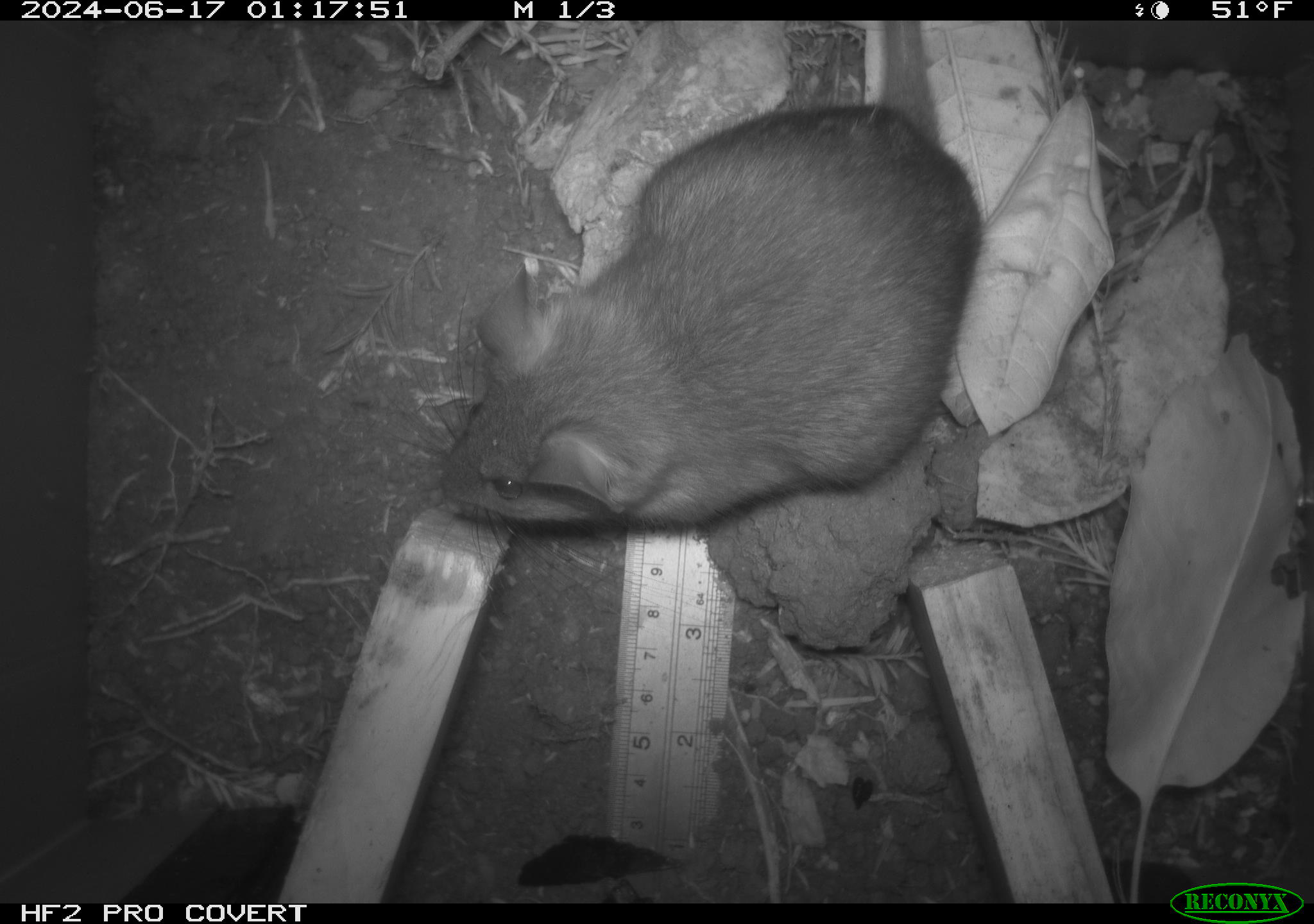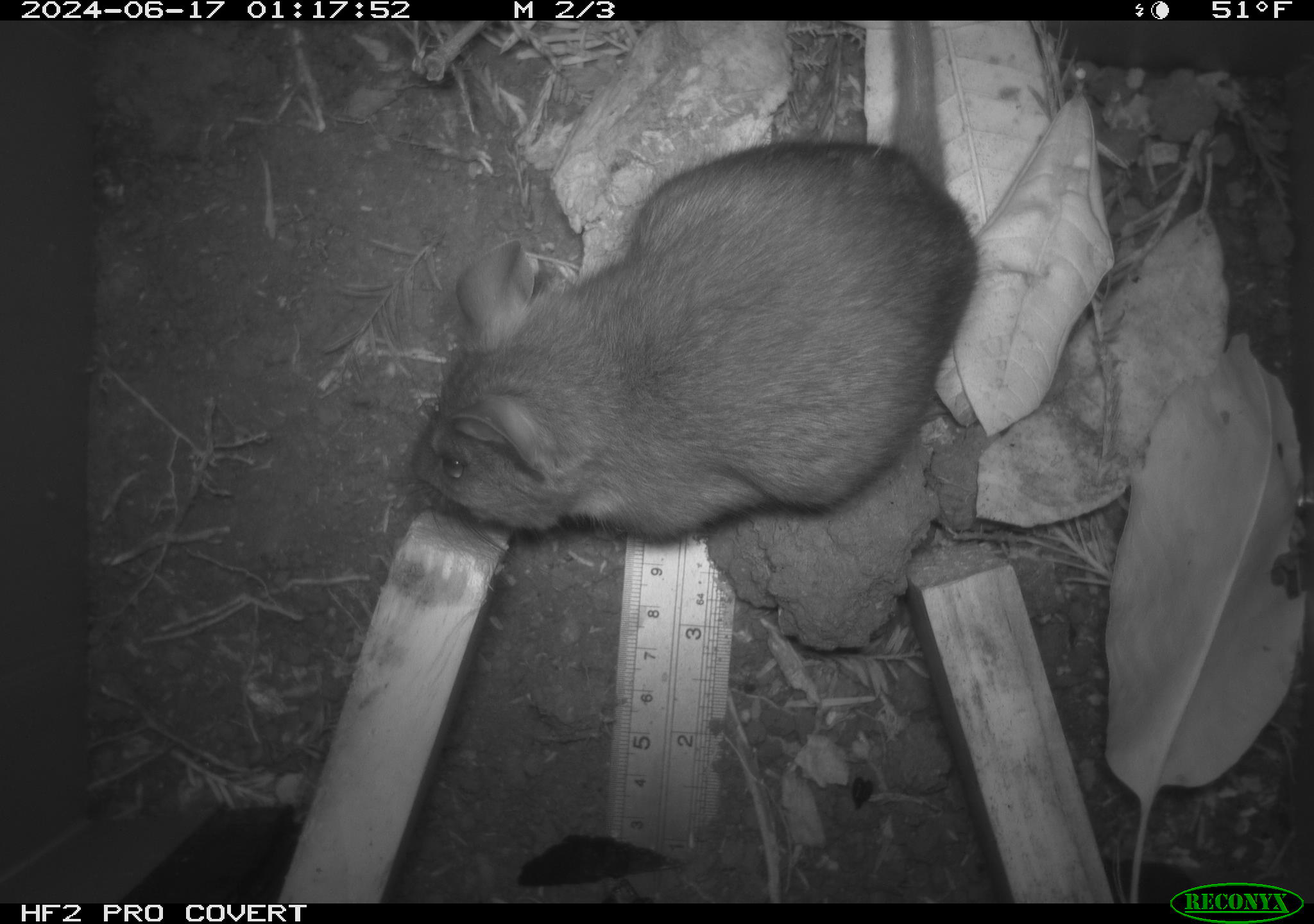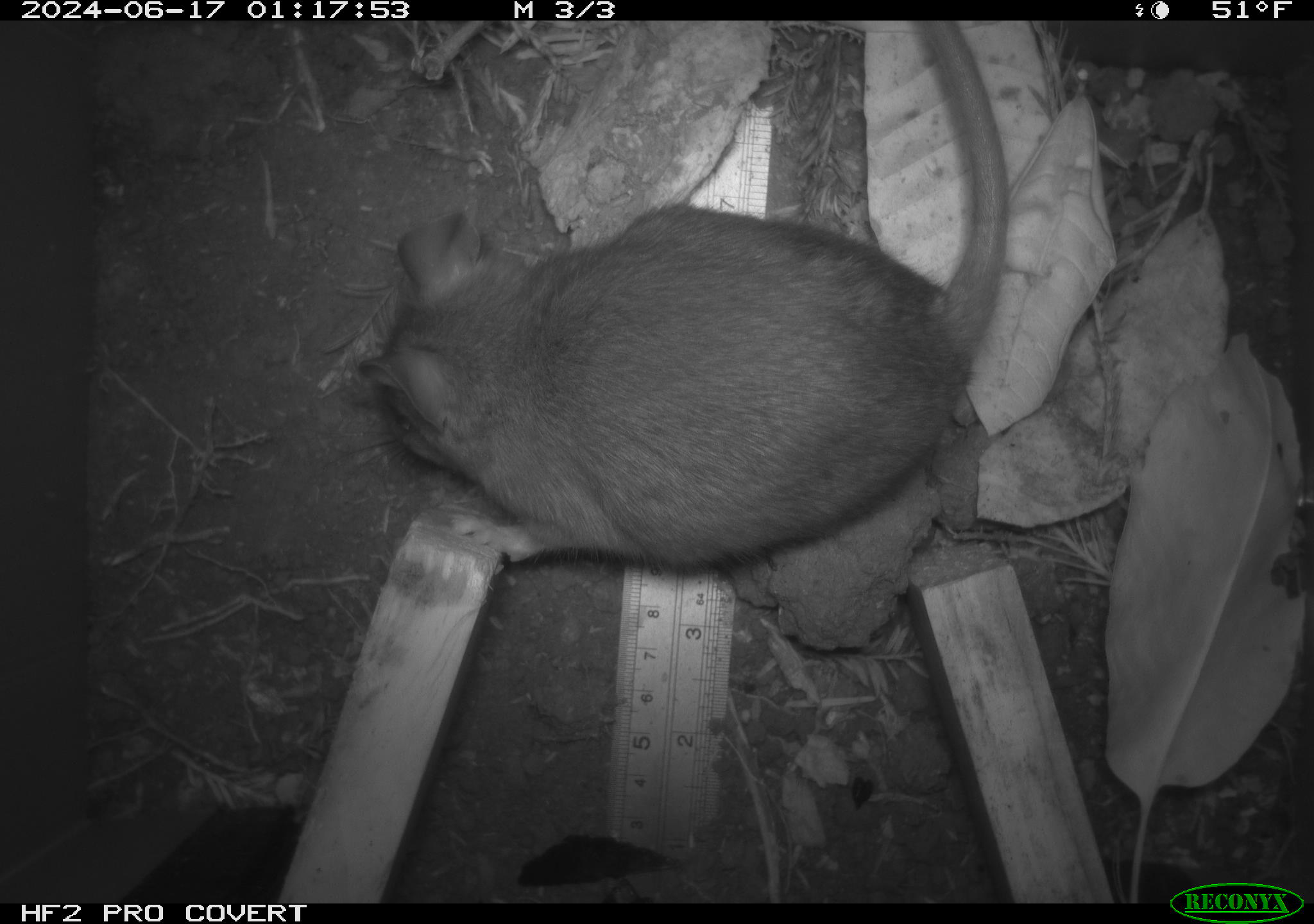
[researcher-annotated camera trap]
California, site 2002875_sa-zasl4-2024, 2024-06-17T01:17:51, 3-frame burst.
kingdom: Animalia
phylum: Chordata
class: Mammalia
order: Rodentia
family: Cricetidae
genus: Neotoma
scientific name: Neotoma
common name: pack rat or woodrat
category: neotoma species